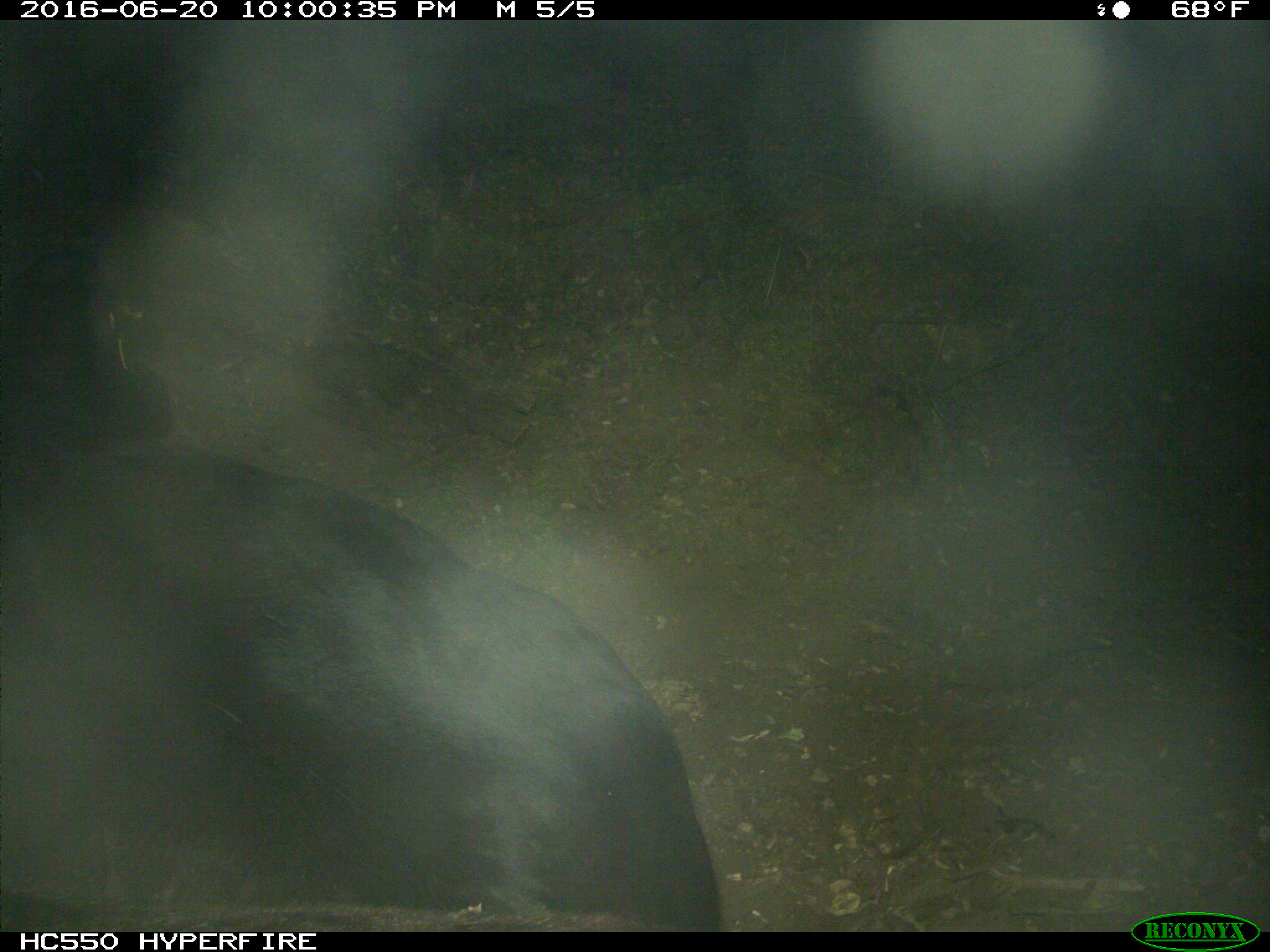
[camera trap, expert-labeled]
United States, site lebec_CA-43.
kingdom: Animalia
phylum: Chordata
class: Mammalia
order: Artiodactyla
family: Bovidae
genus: Bos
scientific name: Bos taurus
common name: domestic cow